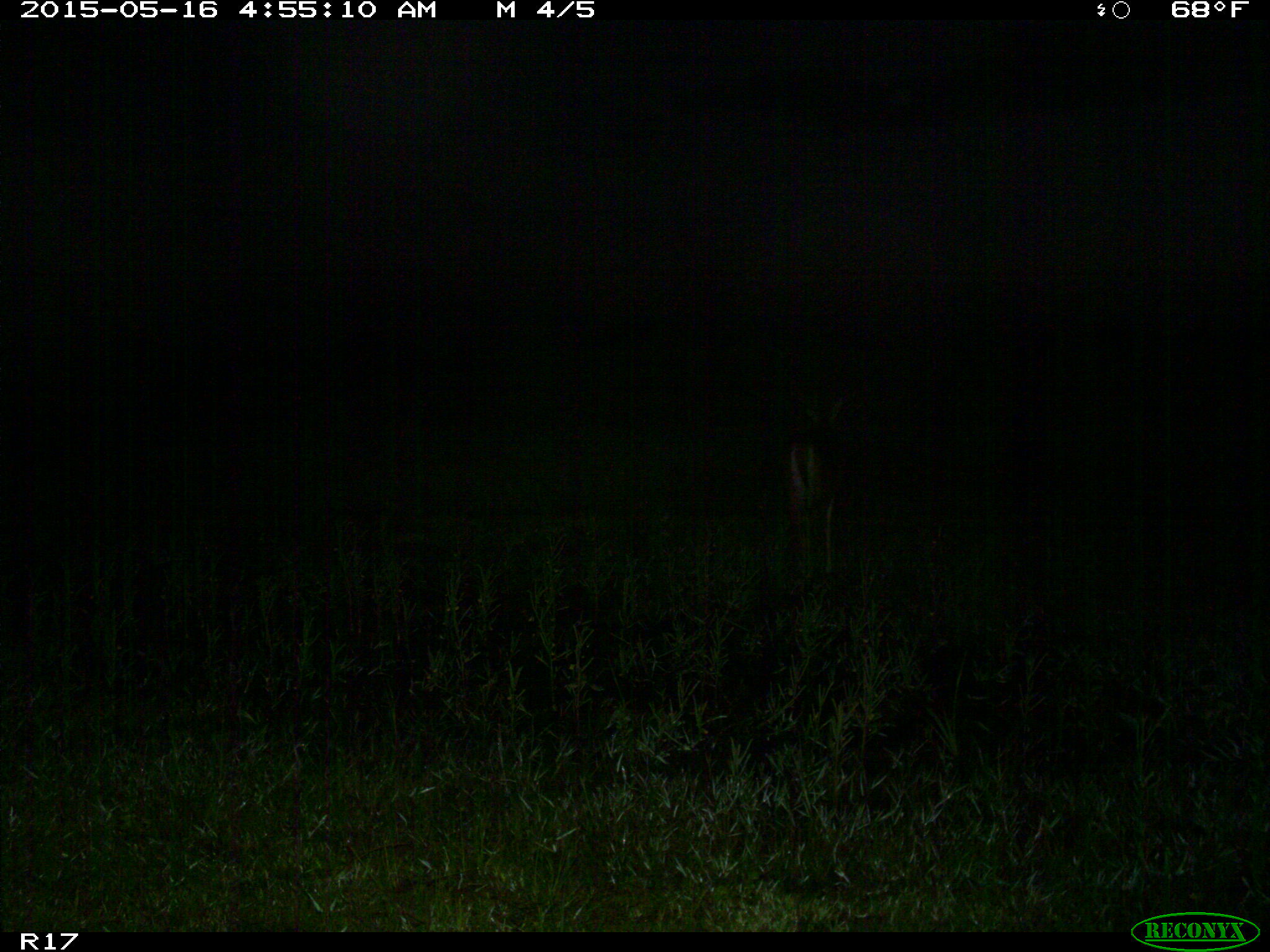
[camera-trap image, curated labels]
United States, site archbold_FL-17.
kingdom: Animalia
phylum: Chordata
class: Mammalia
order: Artiodactyla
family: Cervidae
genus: Odocoileus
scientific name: Odocoileus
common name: deer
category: unidentified deer